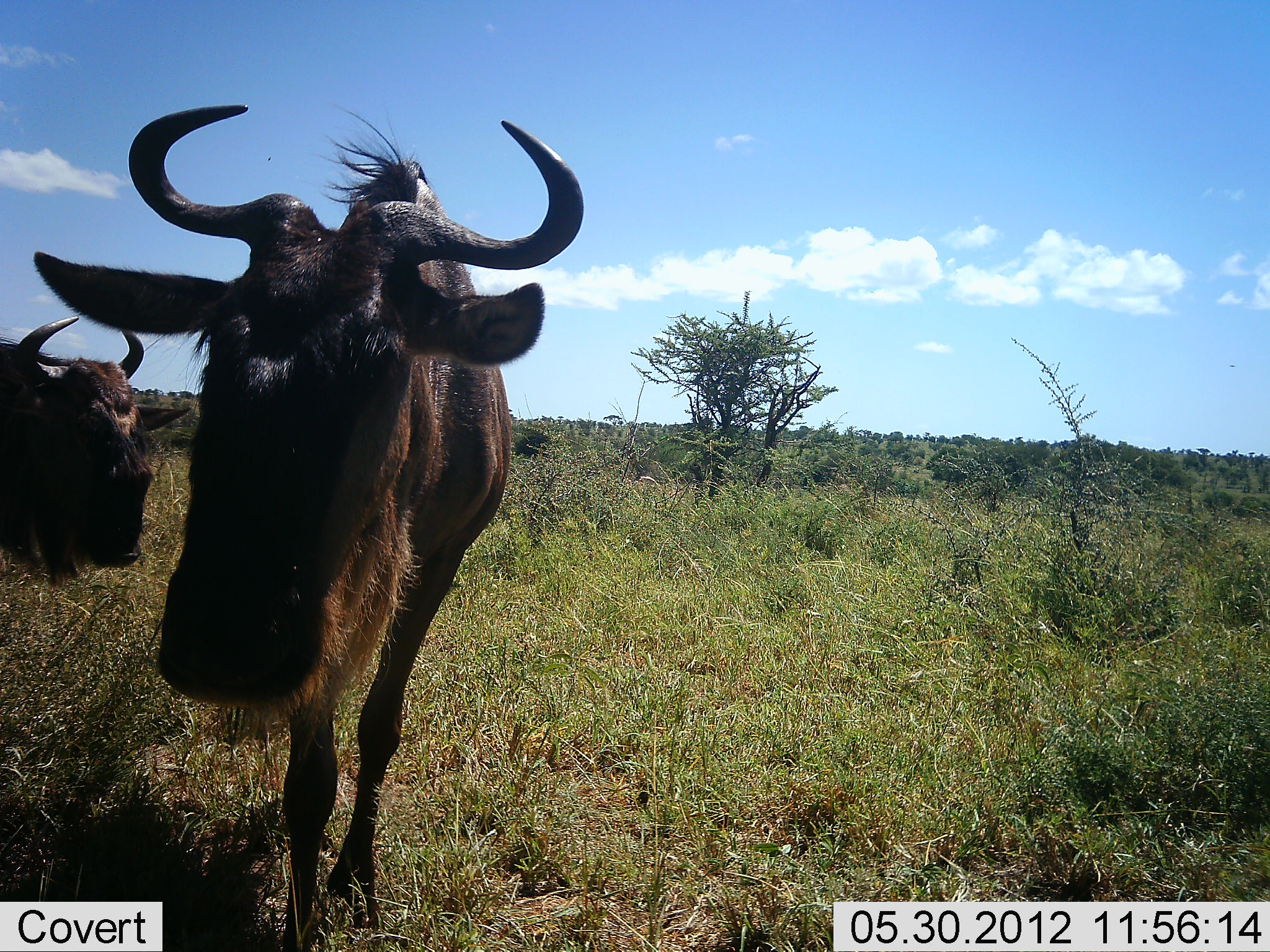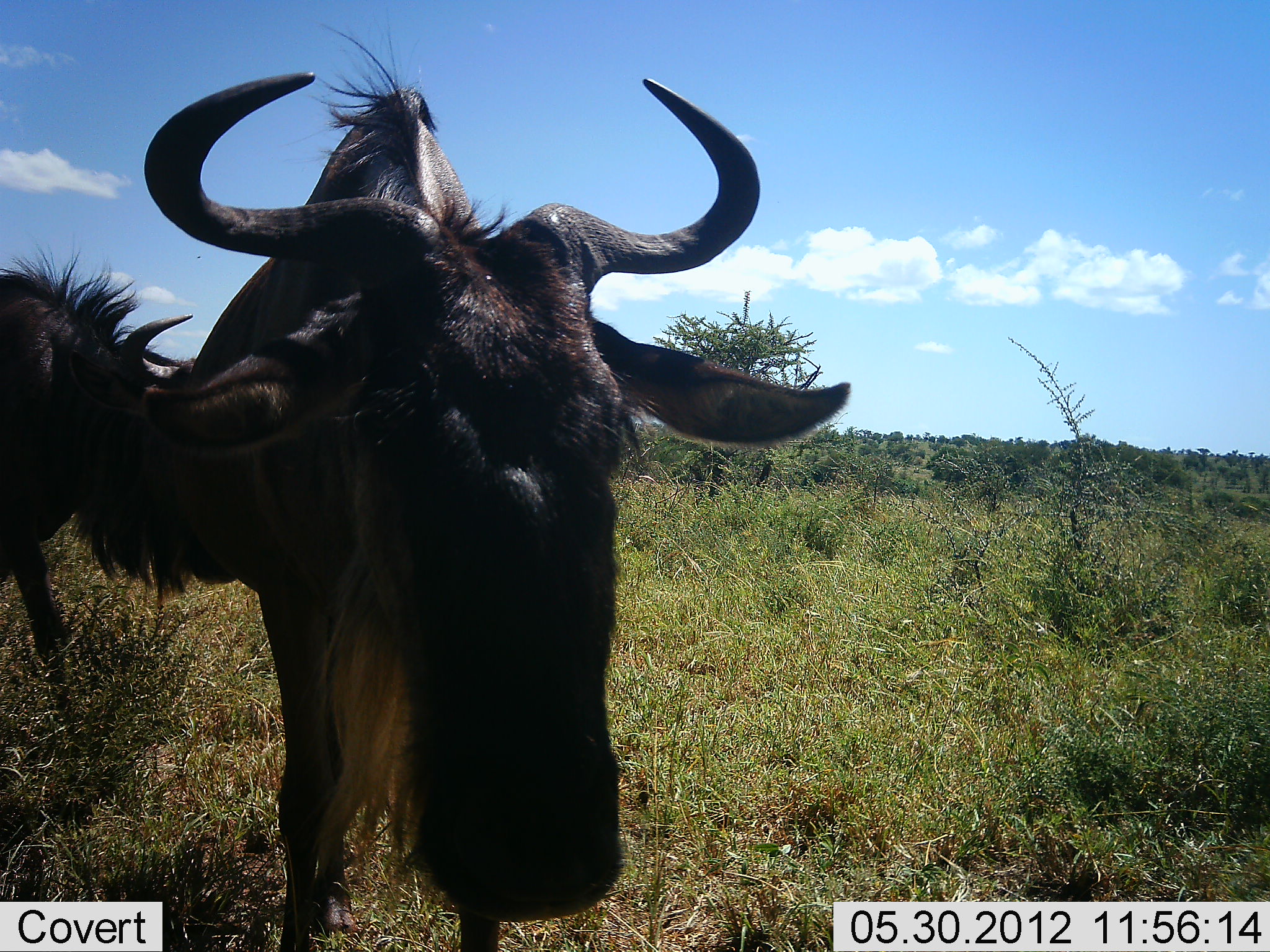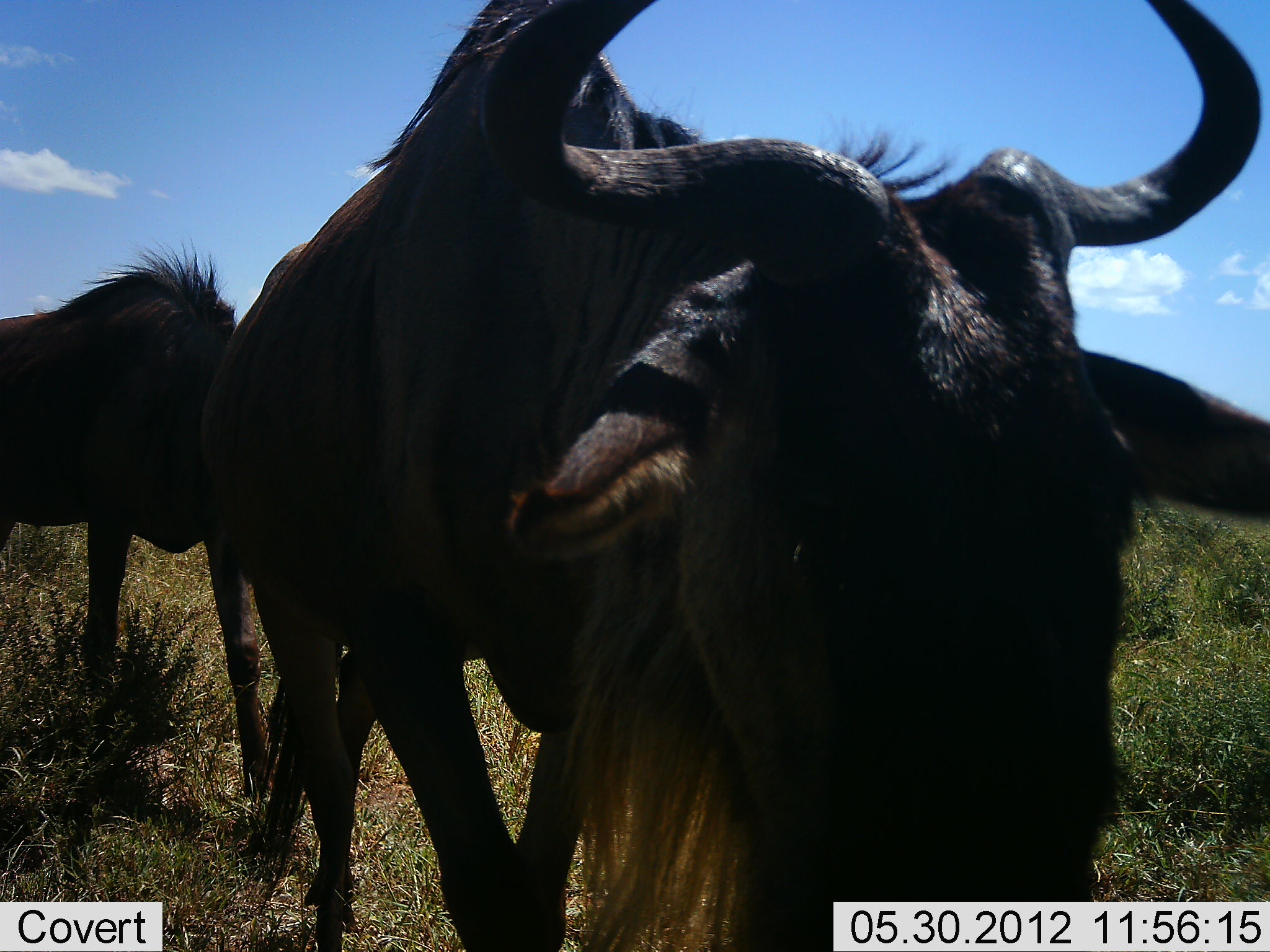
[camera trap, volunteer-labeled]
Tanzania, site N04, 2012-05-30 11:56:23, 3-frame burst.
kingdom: Animalia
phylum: Chordata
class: Mammalia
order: Artiodactyla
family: Bovidae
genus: Connochaetes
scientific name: Connochaetes taurinus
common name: blue wildebeest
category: wildebeest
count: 2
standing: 10%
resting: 0%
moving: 80%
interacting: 10%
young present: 0%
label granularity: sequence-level